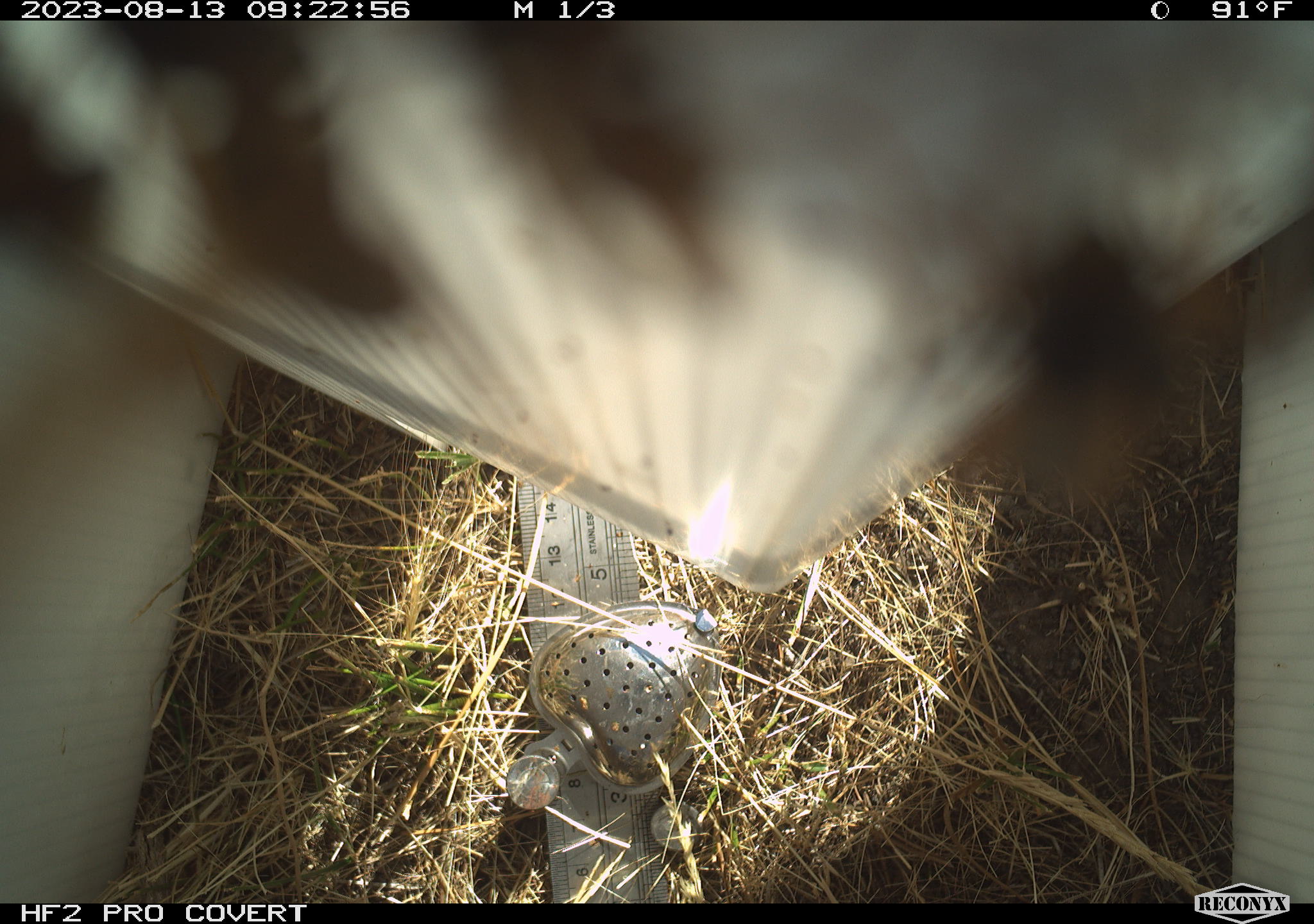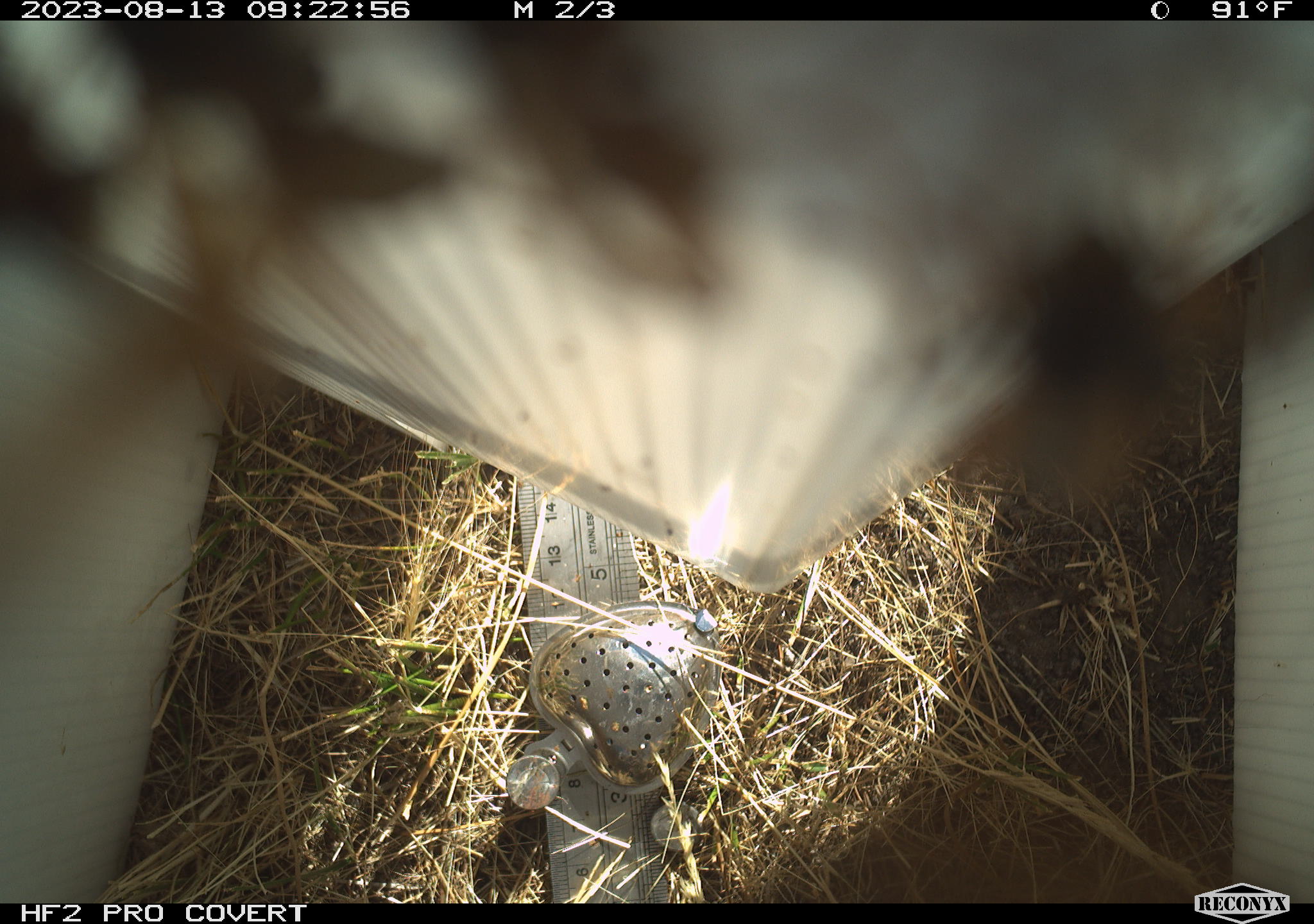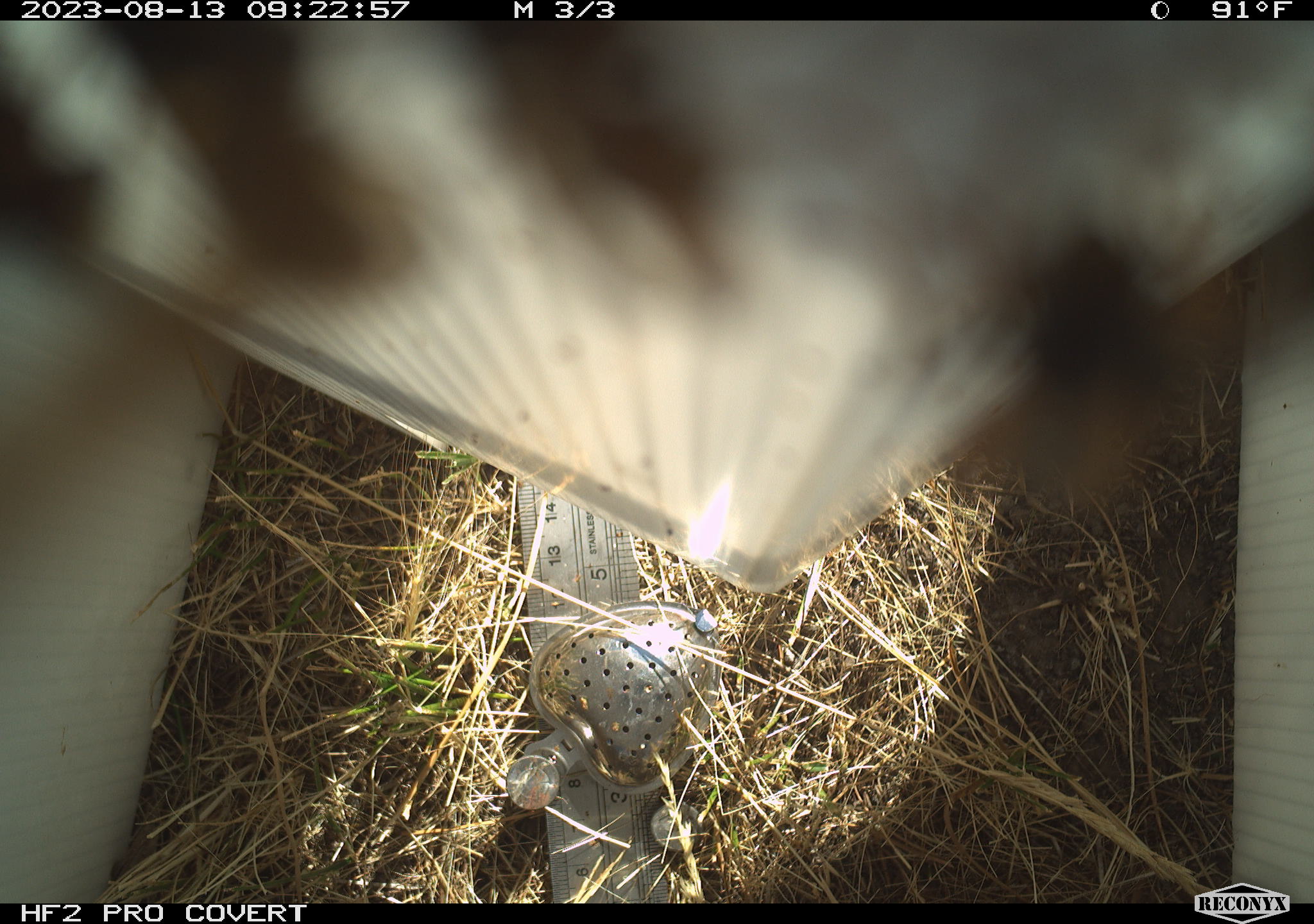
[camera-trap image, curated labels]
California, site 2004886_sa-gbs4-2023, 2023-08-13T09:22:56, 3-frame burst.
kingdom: Animalia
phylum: Arthropoda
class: Insecta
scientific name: Insecta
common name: insect